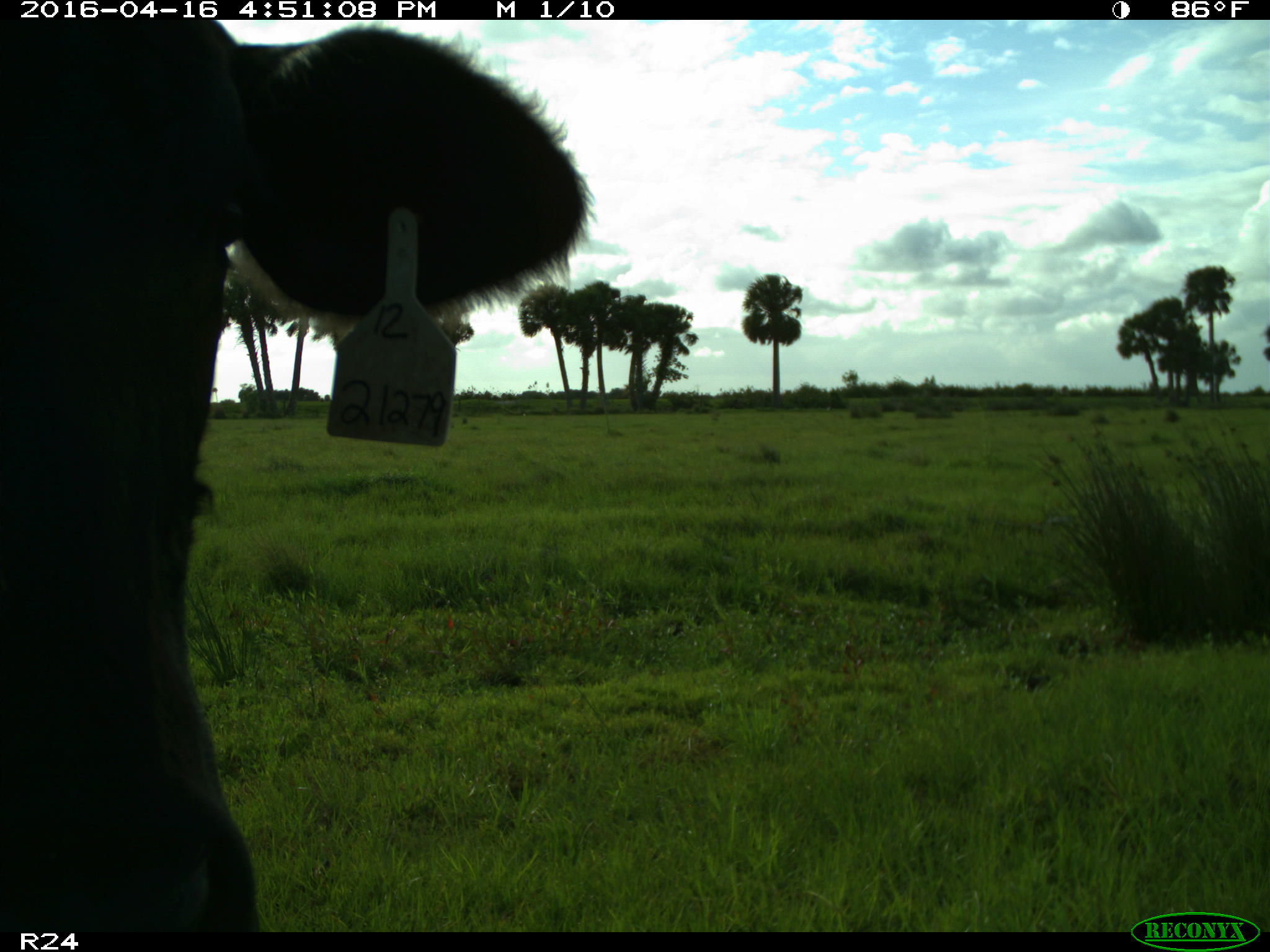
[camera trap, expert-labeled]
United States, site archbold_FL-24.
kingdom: Animalia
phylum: Chordata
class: Mammalia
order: Artiodactyla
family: Bovidae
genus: Bos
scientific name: Bos taurus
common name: domestic cow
Bos taurus (domestic cow).